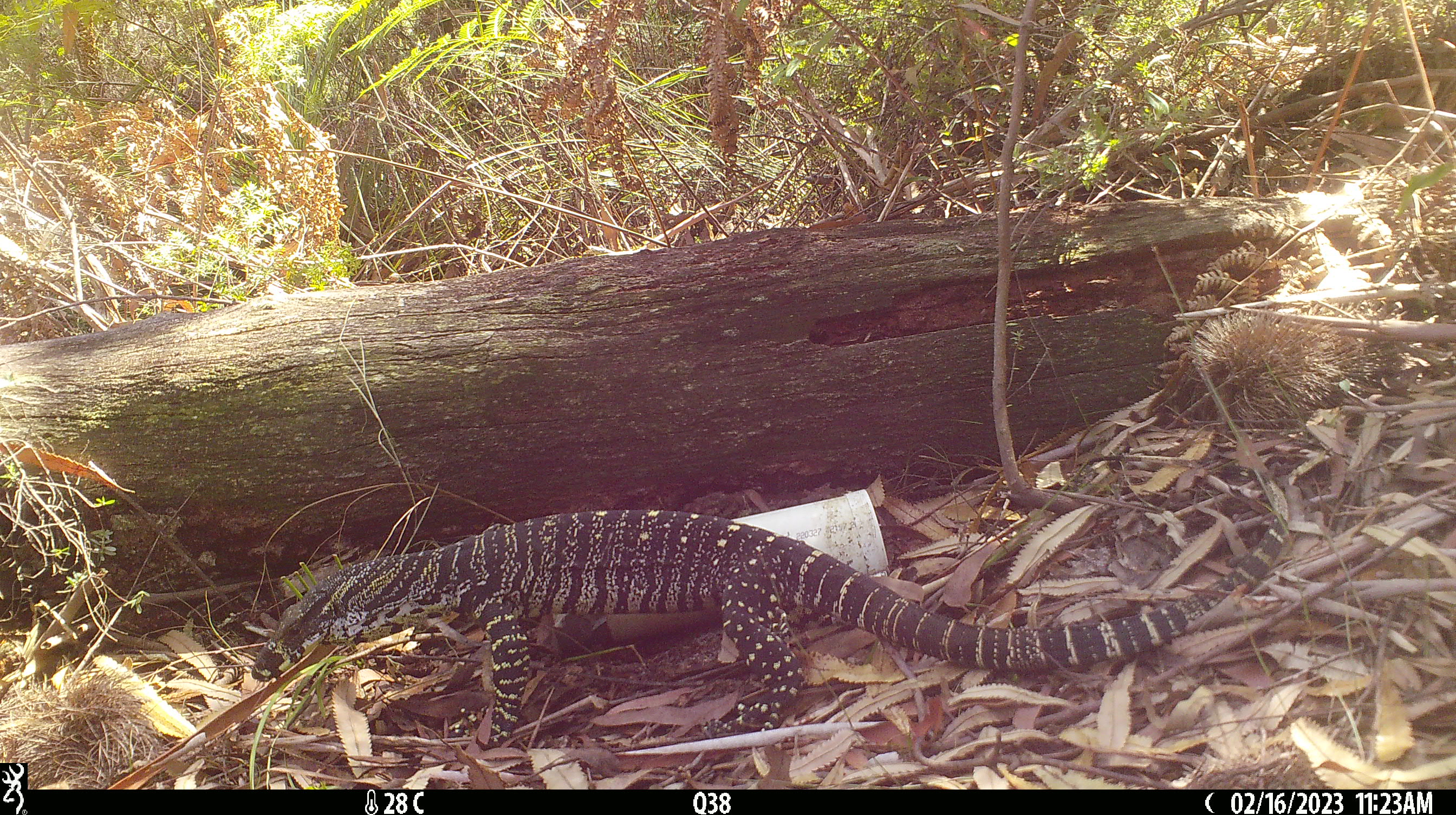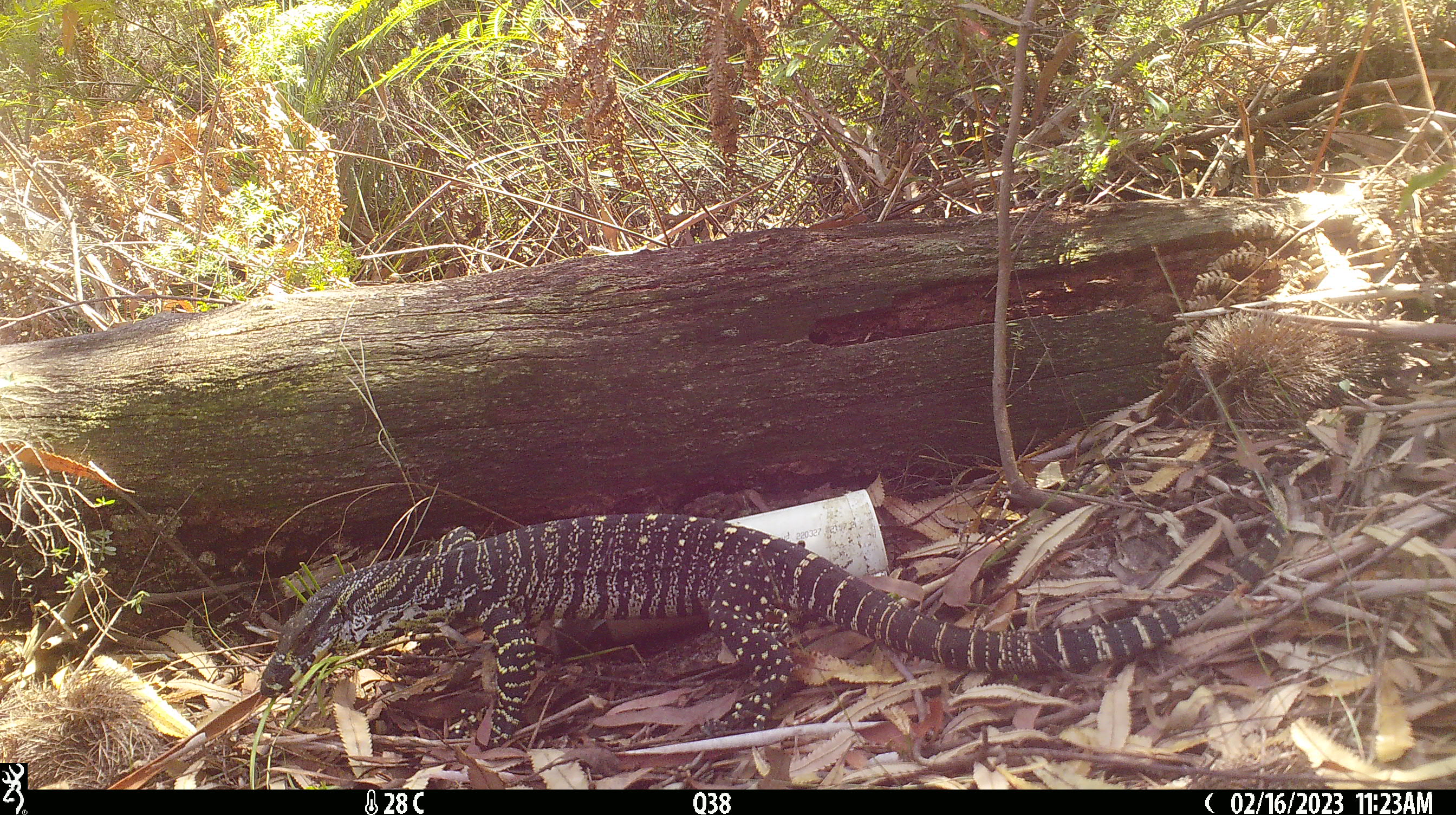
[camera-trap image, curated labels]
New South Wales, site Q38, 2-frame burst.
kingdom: Animalia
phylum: Chordata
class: Reptilia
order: Squamata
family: Varanidae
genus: Varanus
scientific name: Varanus varius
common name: lace monitor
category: goanna